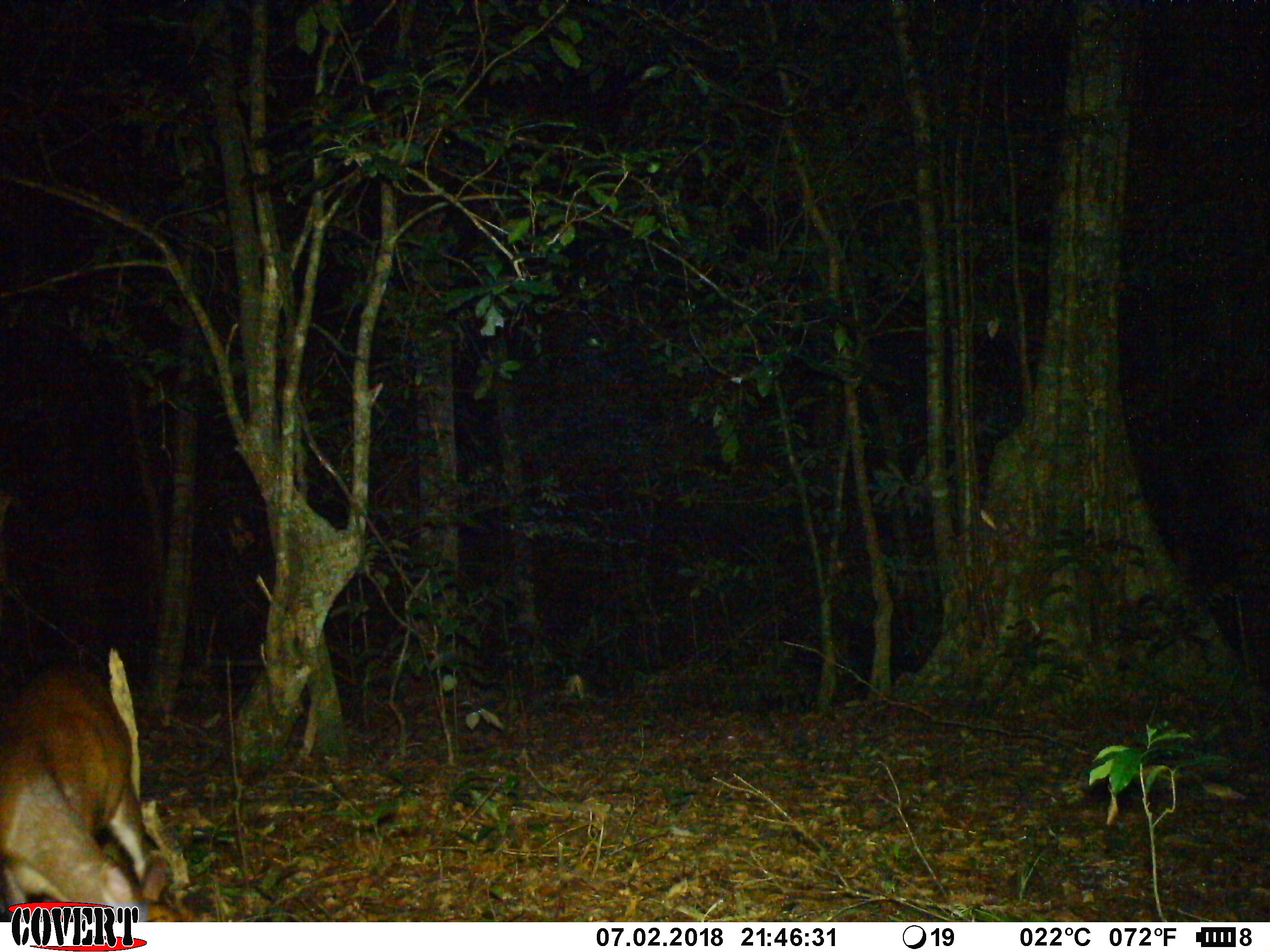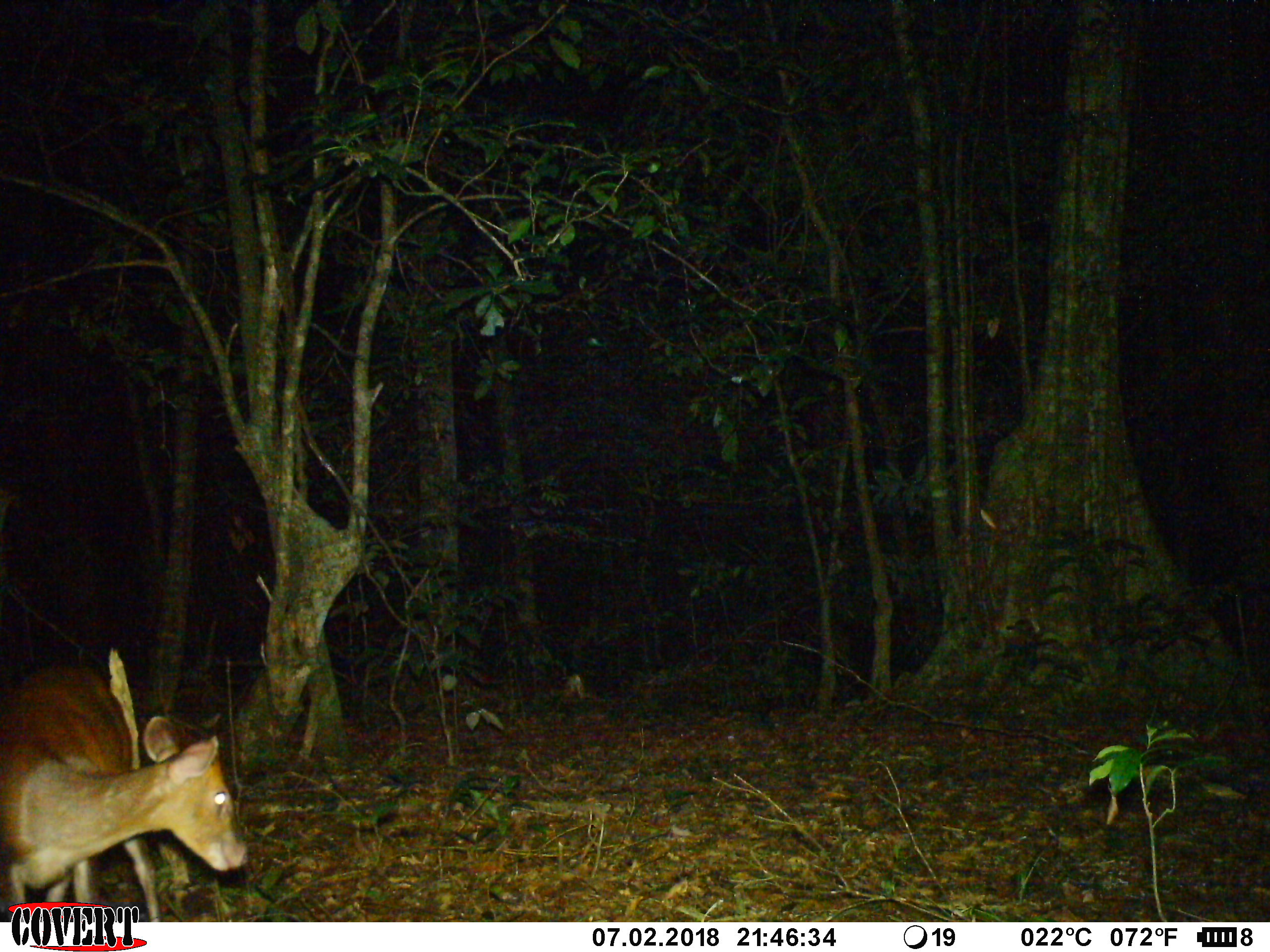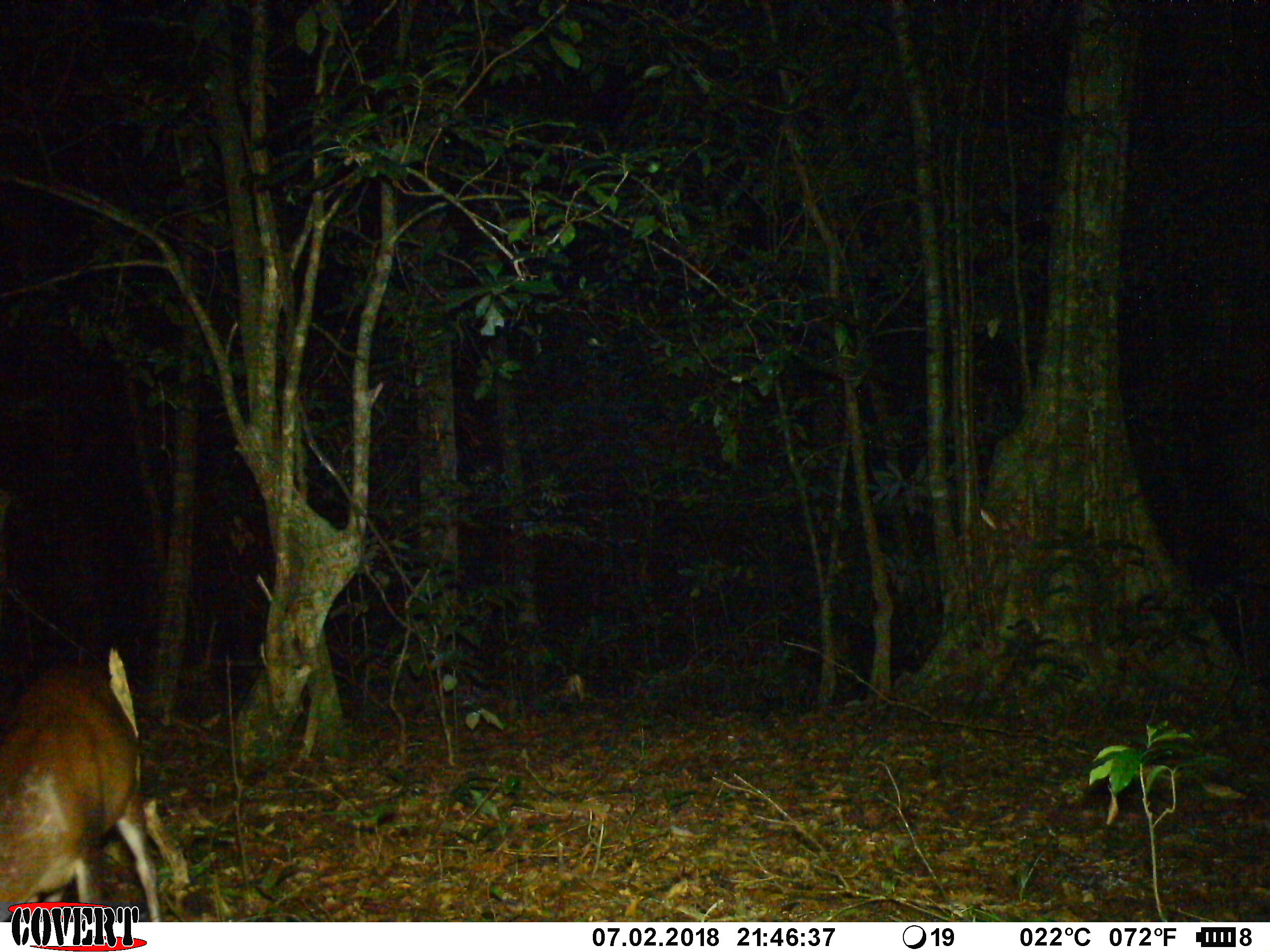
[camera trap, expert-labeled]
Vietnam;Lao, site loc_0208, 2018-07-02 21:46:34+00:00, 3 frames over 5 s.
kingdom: Animalia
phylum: Chordata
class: Mammalia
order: Artiodactyla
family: Cervidae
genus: Muntiacus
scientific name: Muntiacus rooseveltorum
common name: roosevelt's muntjac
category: roosevelts muntjac group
Roosevelts muntjac group (roosevelt's muntjac) (Muntiacus rooseveltorum). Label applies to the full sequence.